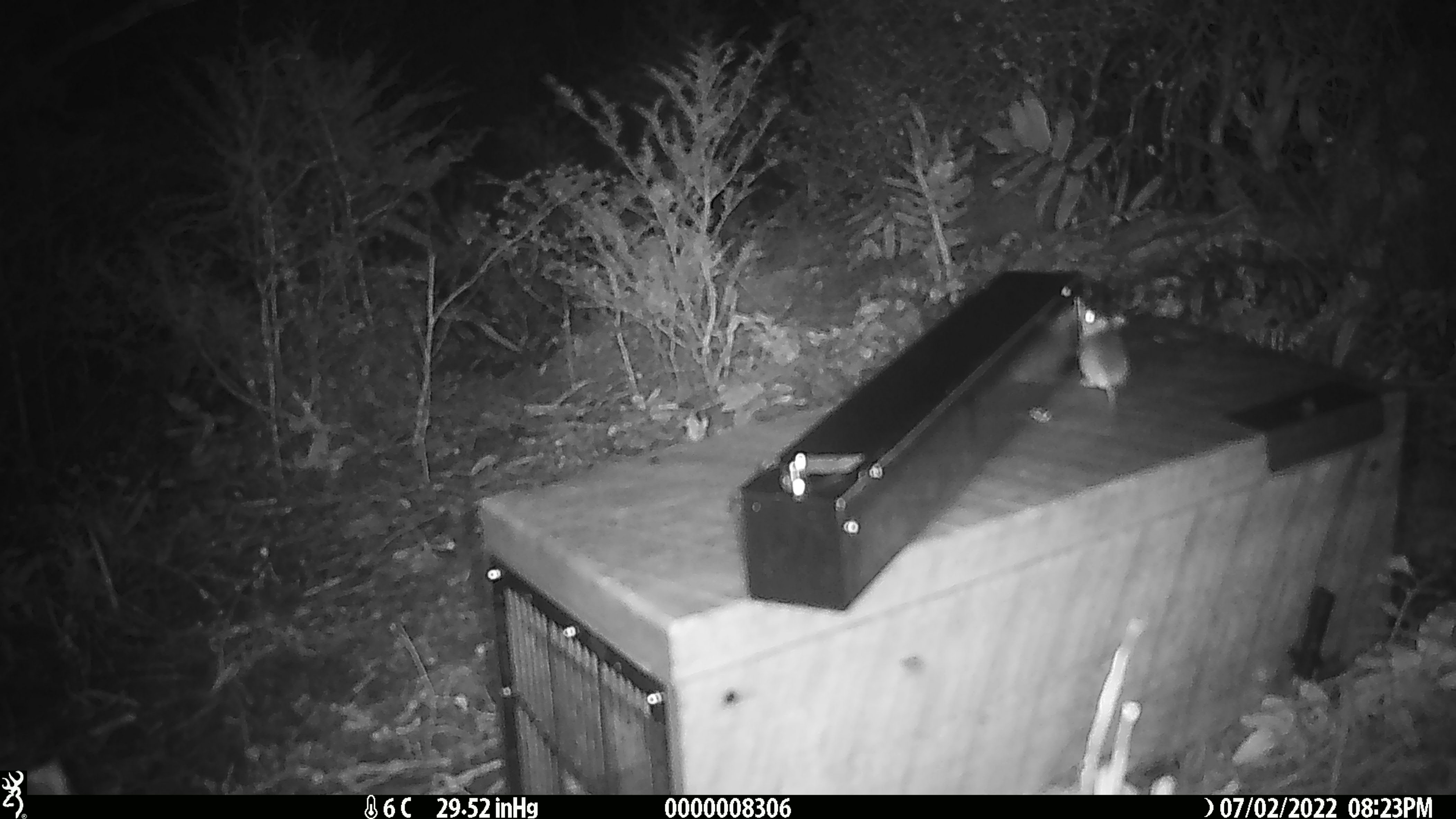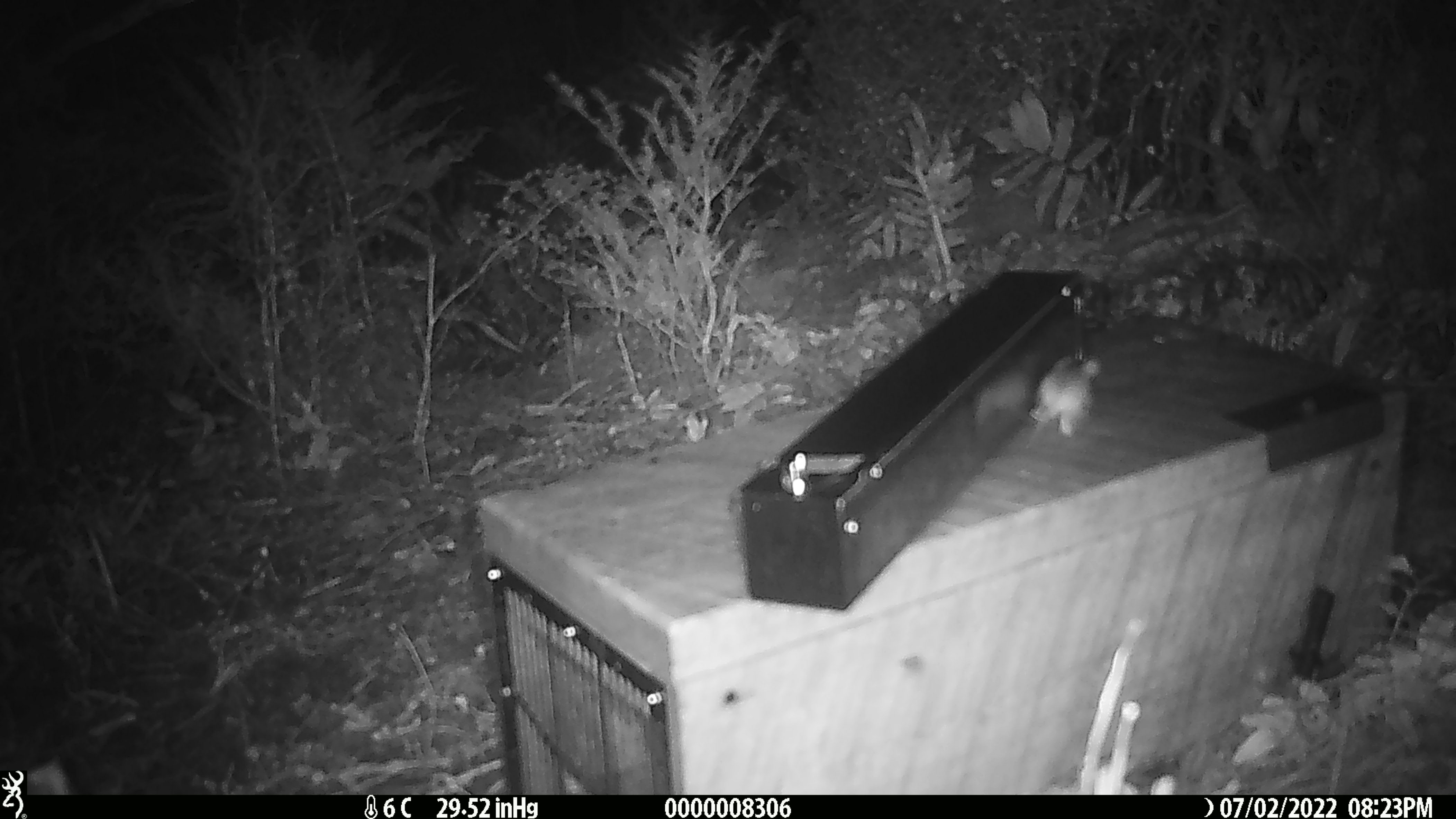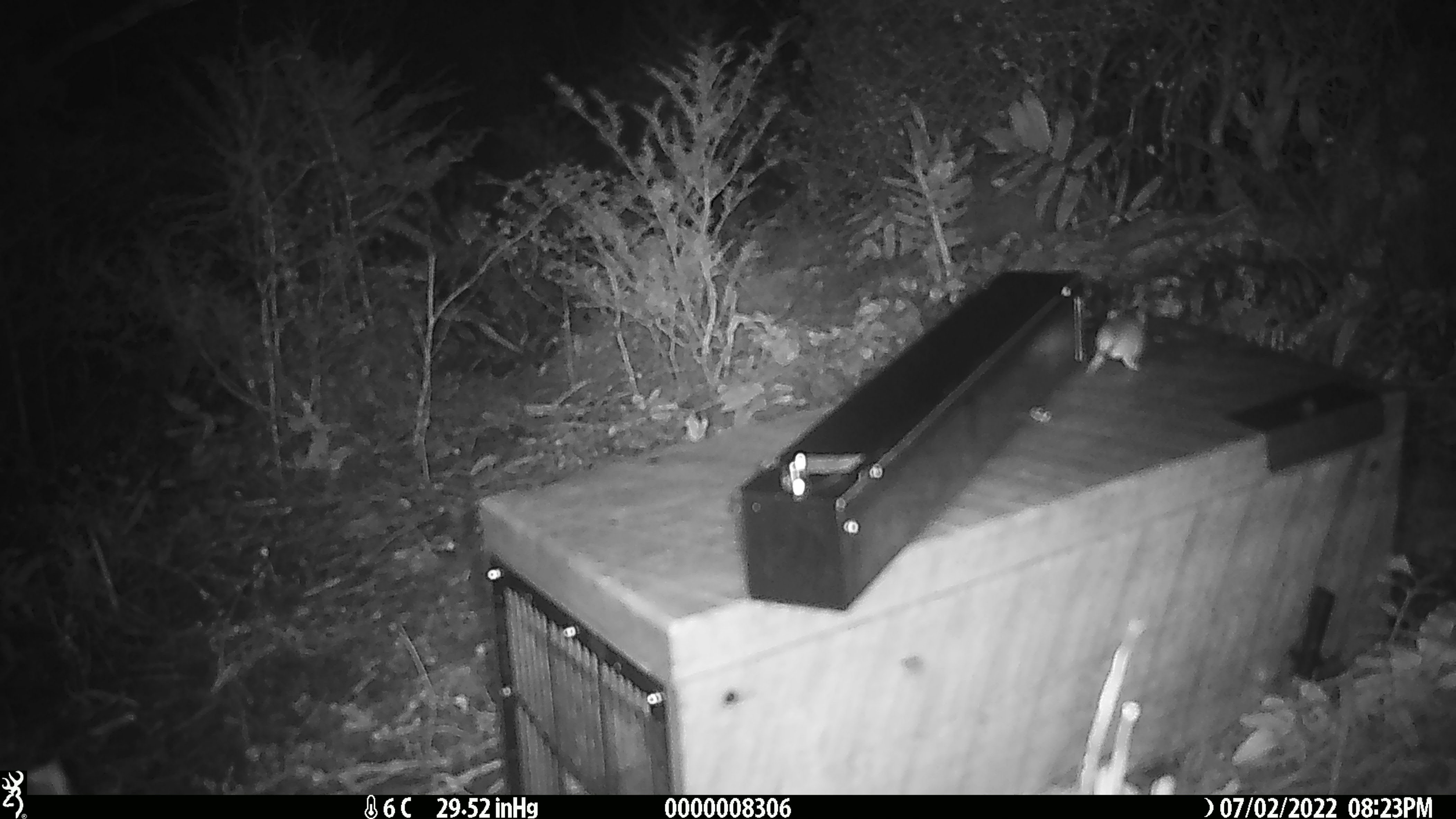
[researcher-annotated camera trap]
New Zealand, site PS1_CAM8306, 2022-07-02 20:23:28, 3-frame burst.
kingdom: Animalia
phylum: Chordata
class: Mammalia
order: Rodentia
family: Muridae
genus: Mus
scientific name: Mus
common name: mouse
Mouse (Mus).